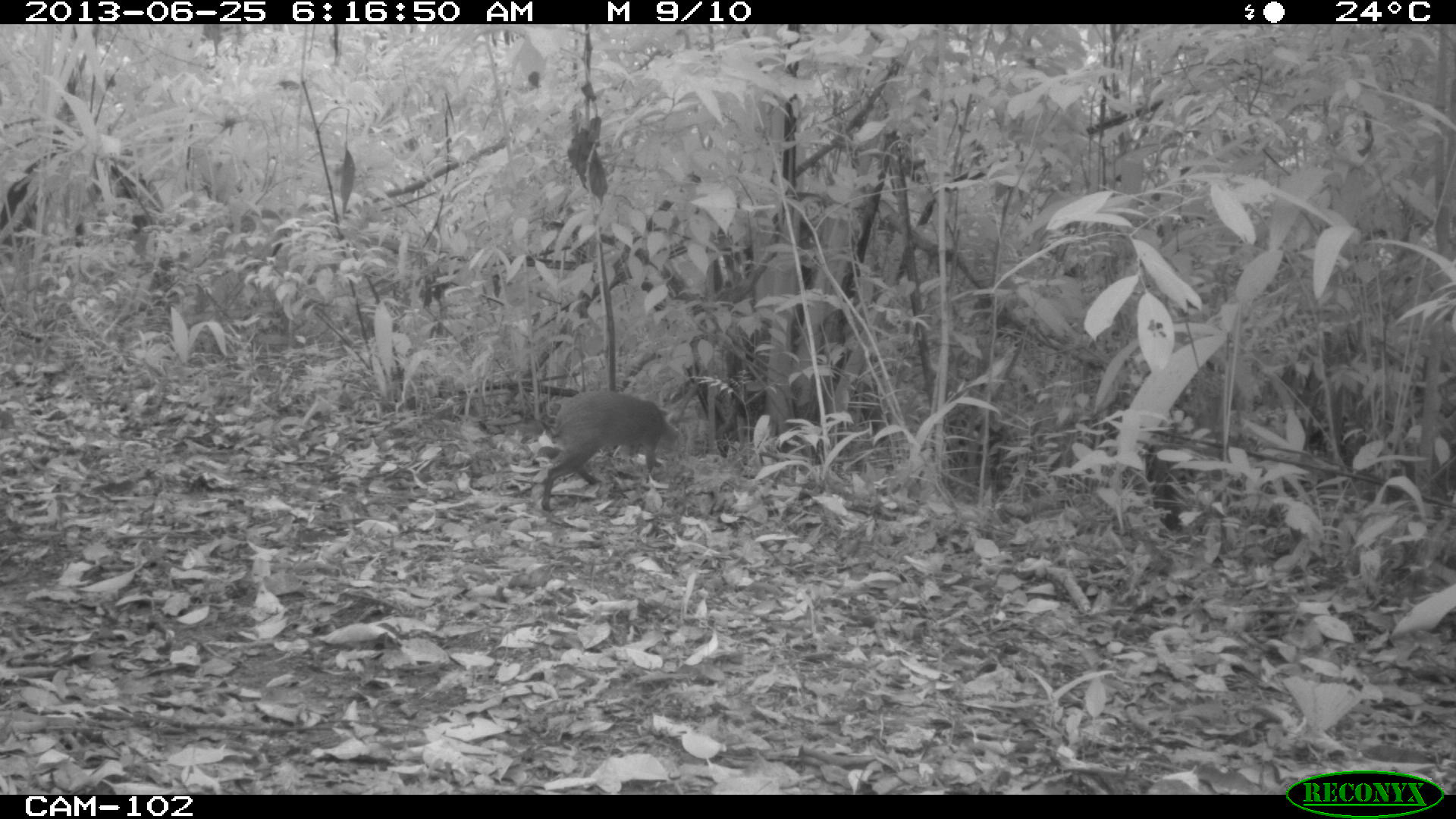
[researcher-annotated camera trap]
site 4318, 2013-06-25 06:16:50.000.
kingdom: Animalia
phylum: Chordata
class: Mammalia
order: Rodentia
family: Dasyproctidae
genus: Dasyprocta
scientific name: Dasyprocta punctata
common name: central american agouti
Dasyprocta punctata (central american agouti), count 1.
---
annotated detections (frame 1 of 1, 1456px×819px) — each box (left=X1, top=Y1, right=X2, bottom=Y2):
dasyprocta punctata: (left=541, top=389, right=680, bottom=511)